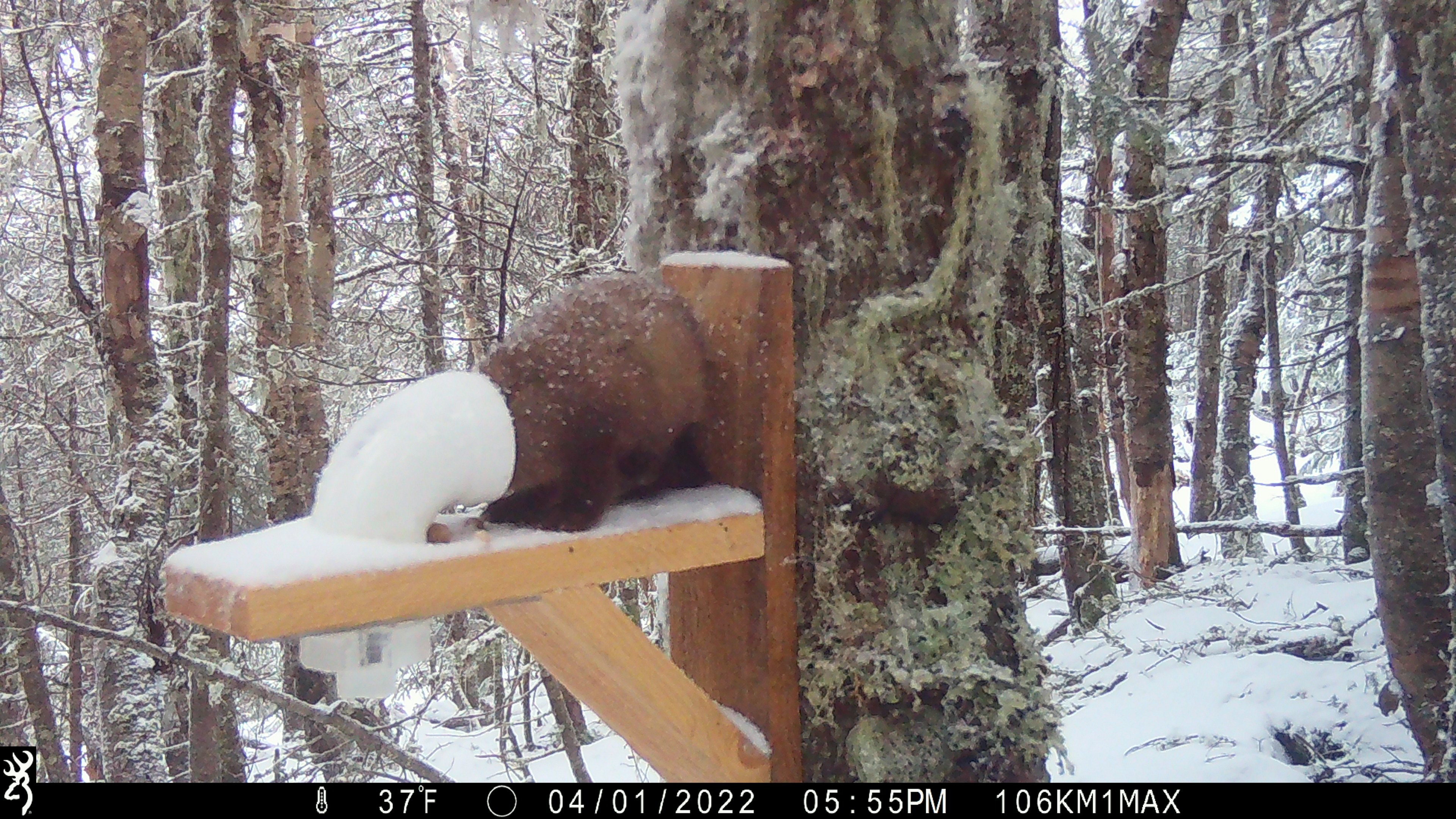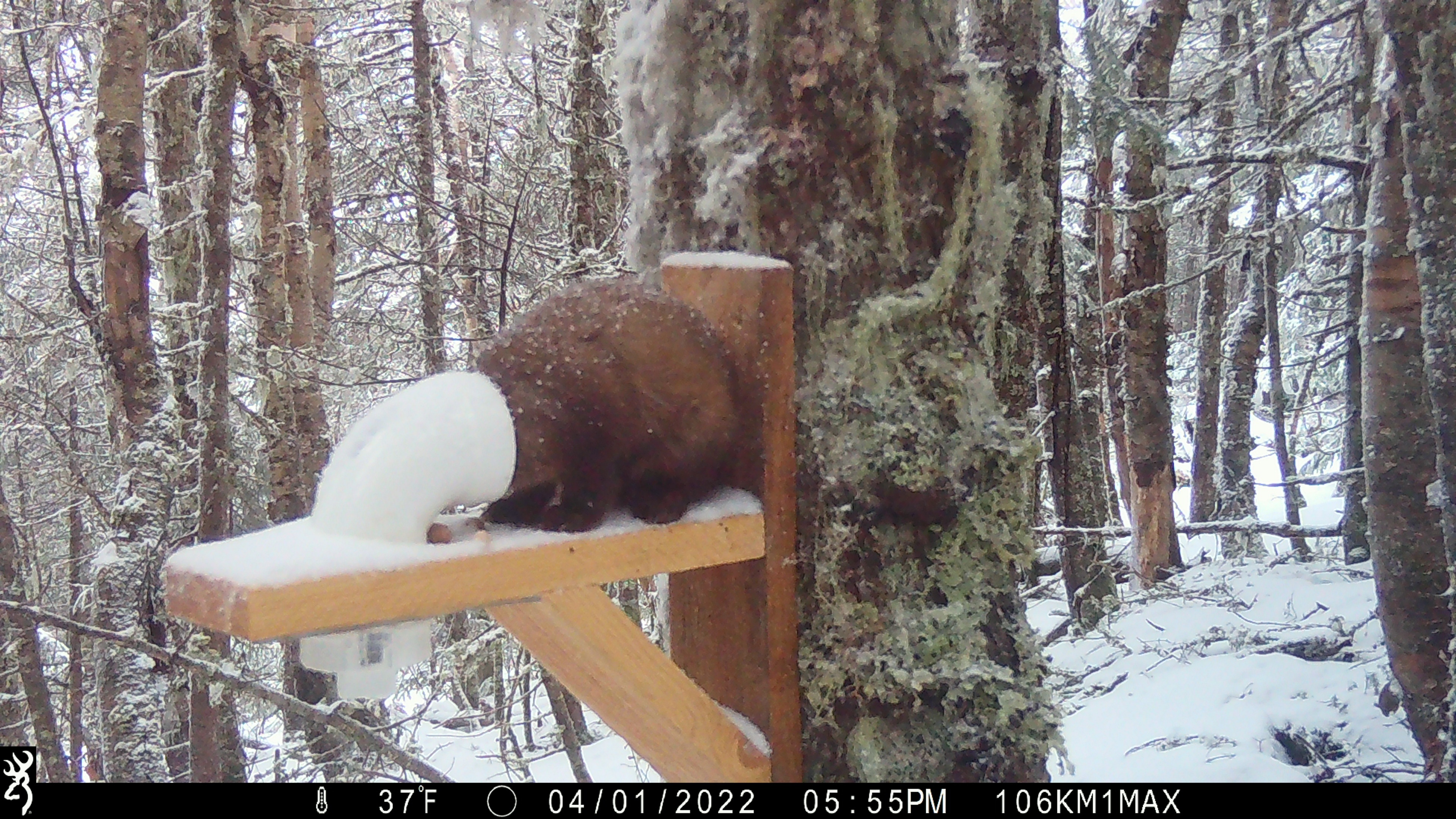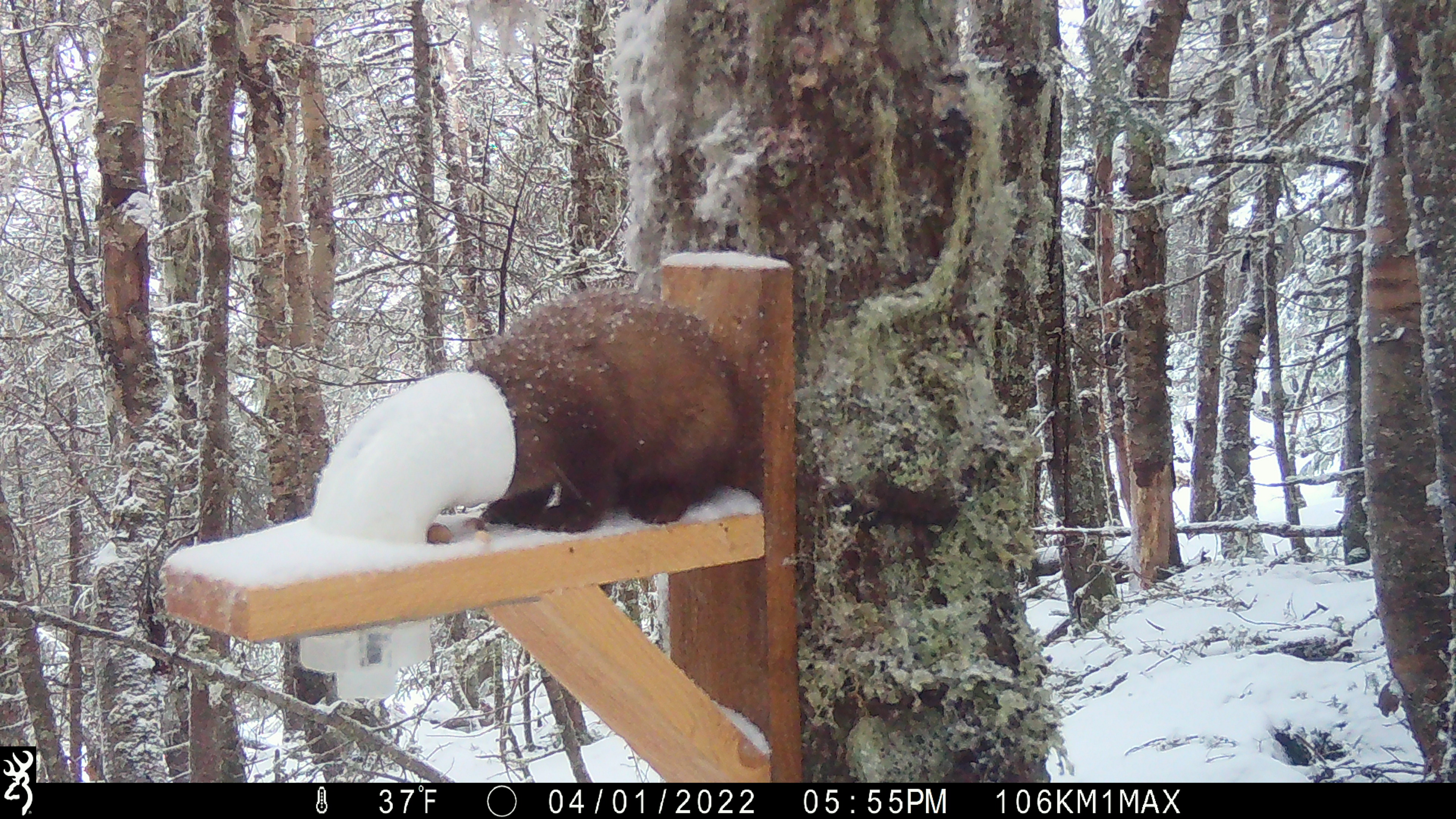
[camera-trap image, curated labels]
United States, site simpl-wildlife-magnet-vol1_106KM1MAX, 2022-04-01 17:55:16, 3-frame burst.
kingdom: Animalia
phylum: Chordata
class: Mammalia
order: Carnivora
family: Mustelidae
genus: Martes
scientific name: Martes americana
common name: american marten